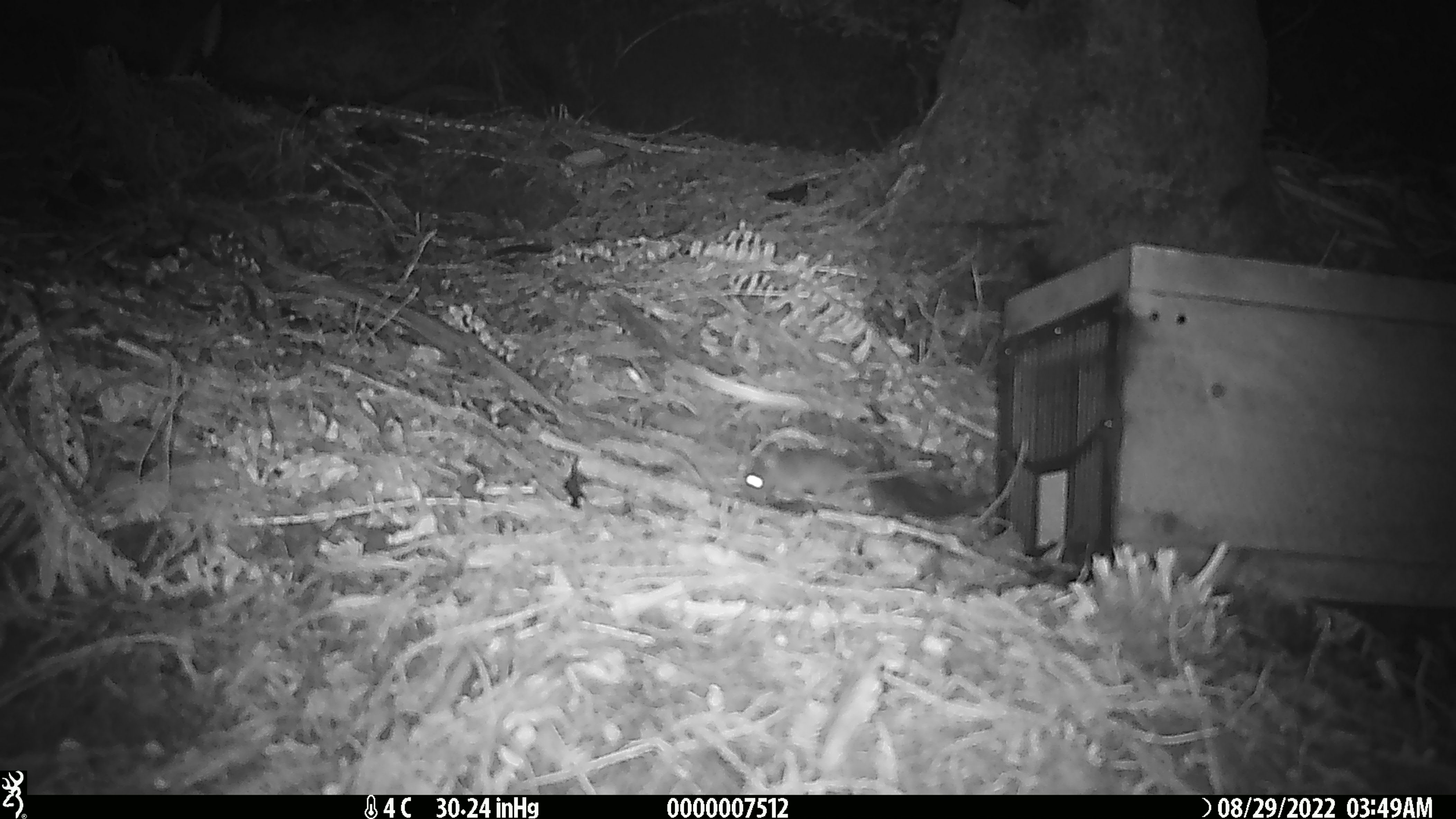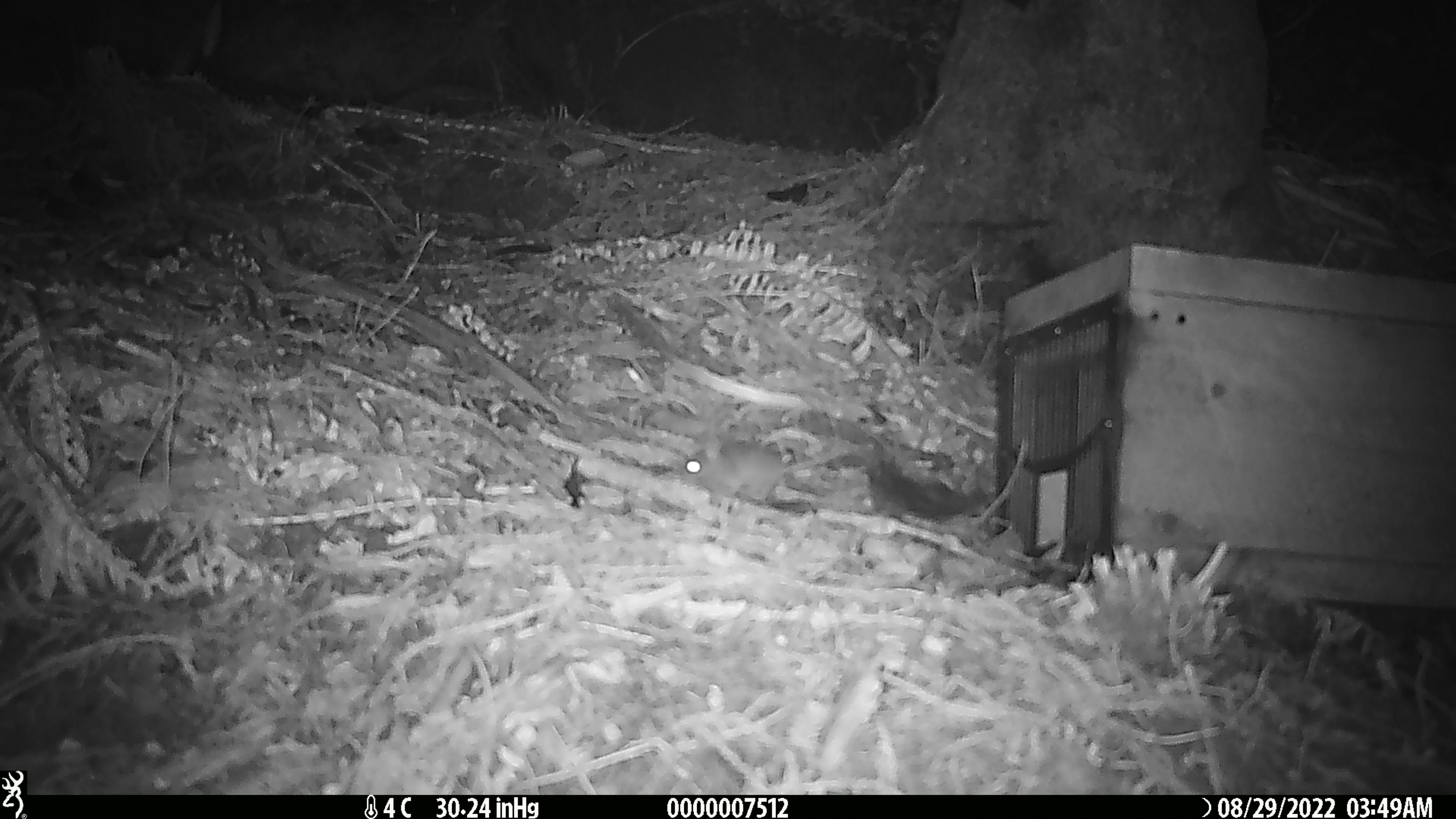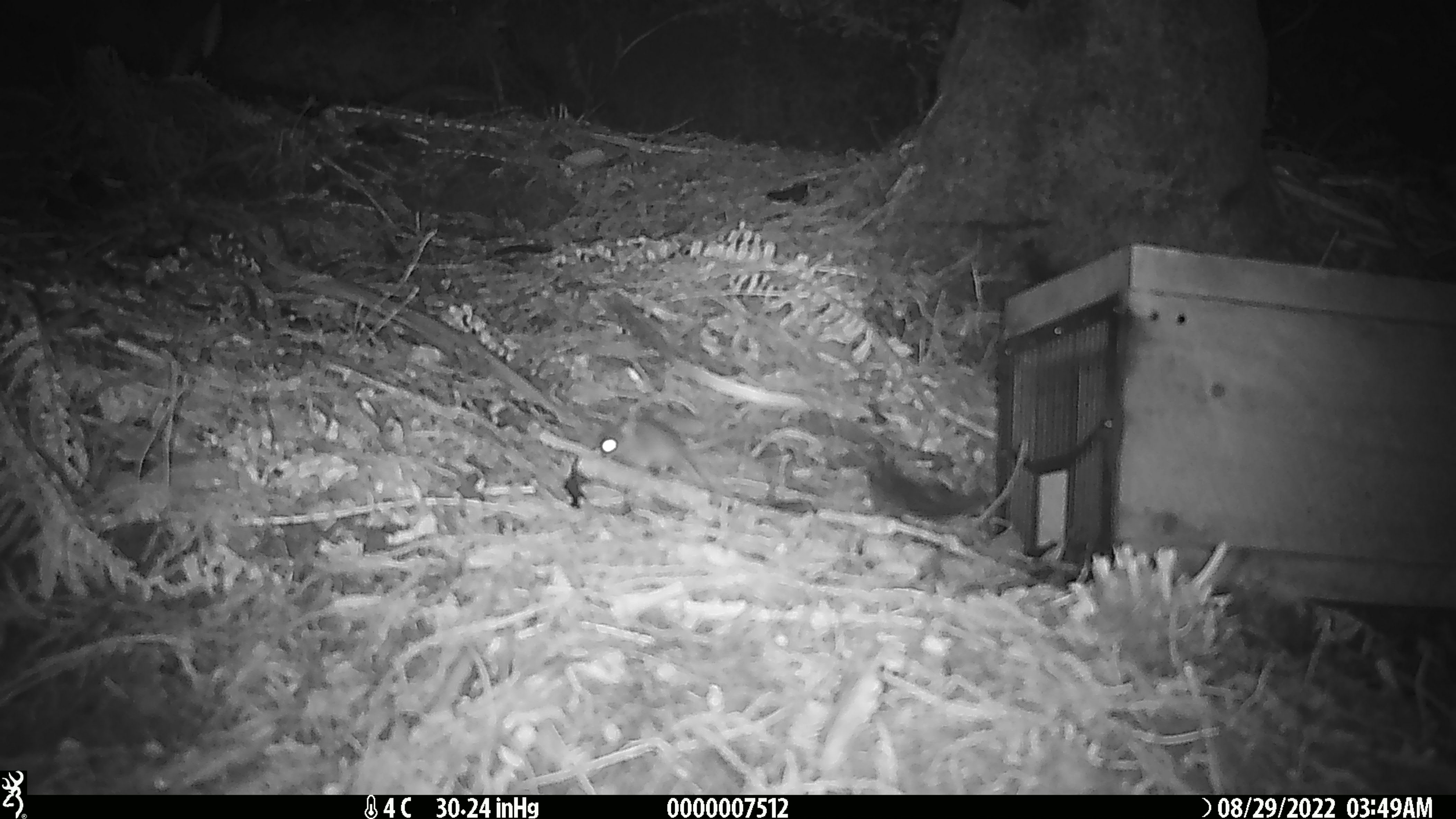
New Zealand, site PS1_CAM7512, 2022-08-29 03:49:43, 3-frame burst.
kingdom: Animalia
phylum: Chordata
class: Mammalia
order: Rodentia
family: Muridae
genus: Mus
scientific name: Mus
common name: mouse